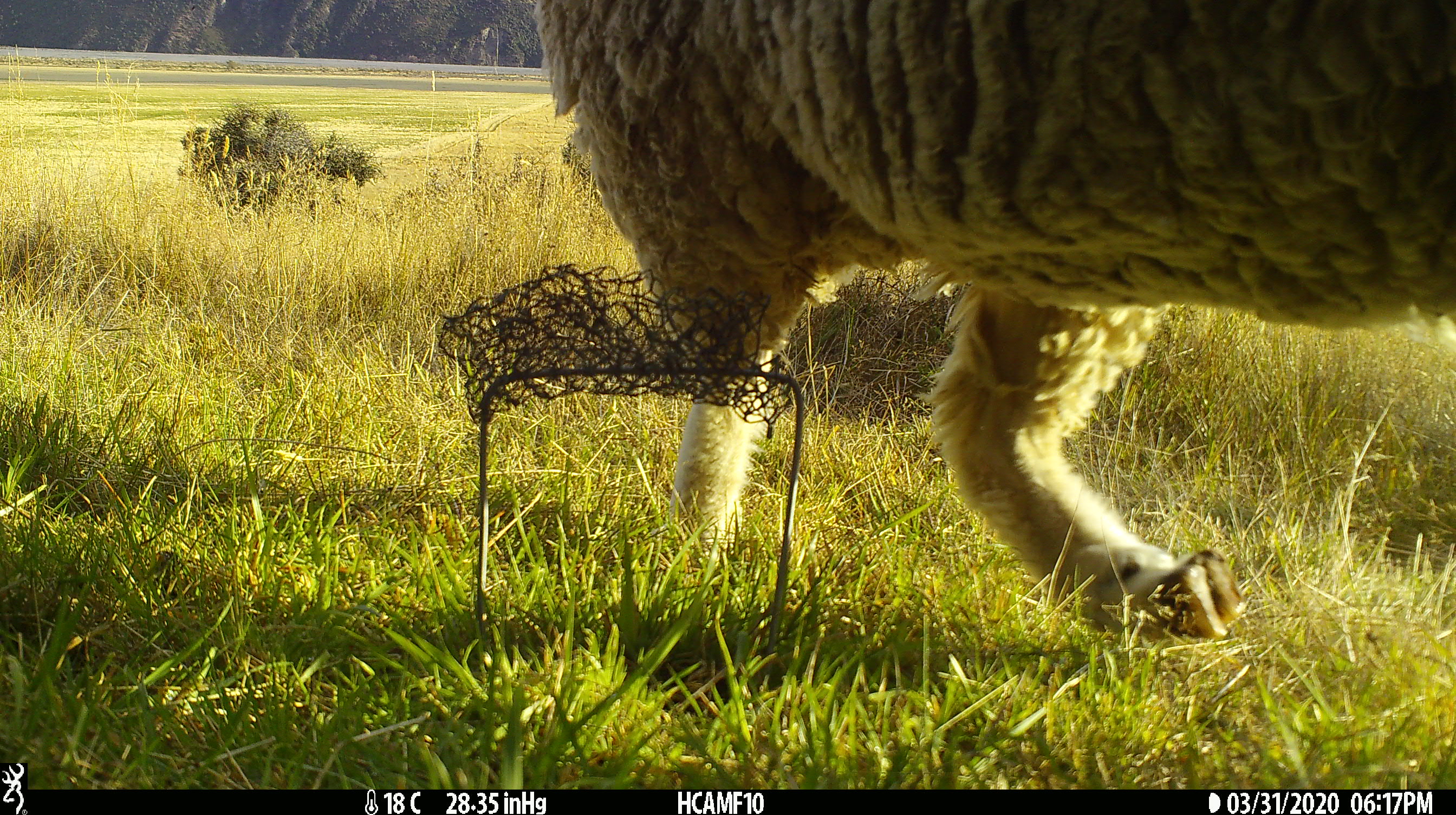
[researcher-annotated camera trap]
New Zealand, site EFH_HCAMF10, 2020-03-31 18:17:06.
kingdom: Animalia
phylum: Chordata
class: Mammalia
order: Artiodactyla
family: Bovidae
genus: Ovis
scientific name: Ovis aries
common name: domestic sheep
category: sheep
Sheep (domestic sheep) (Ovis aries).